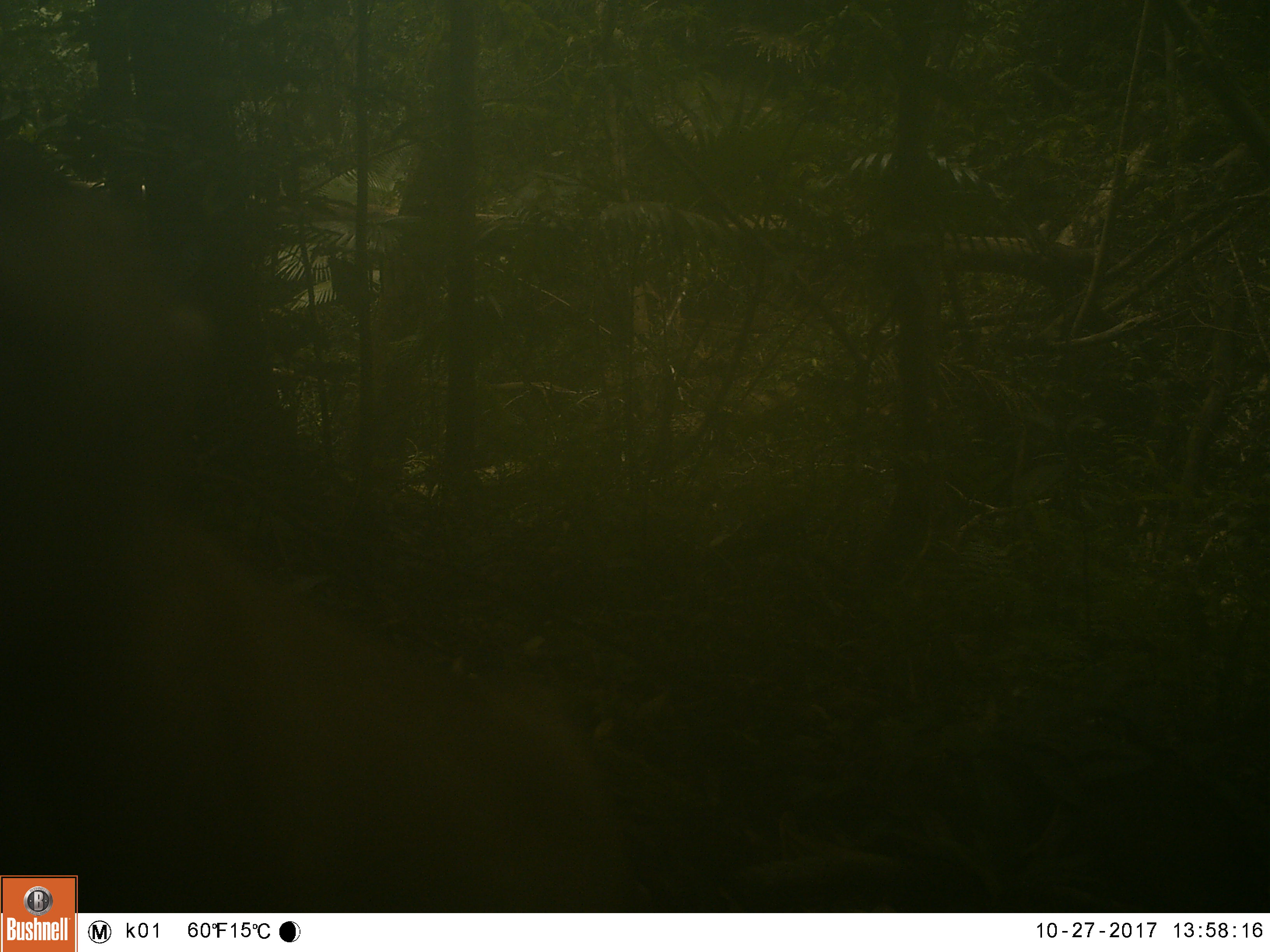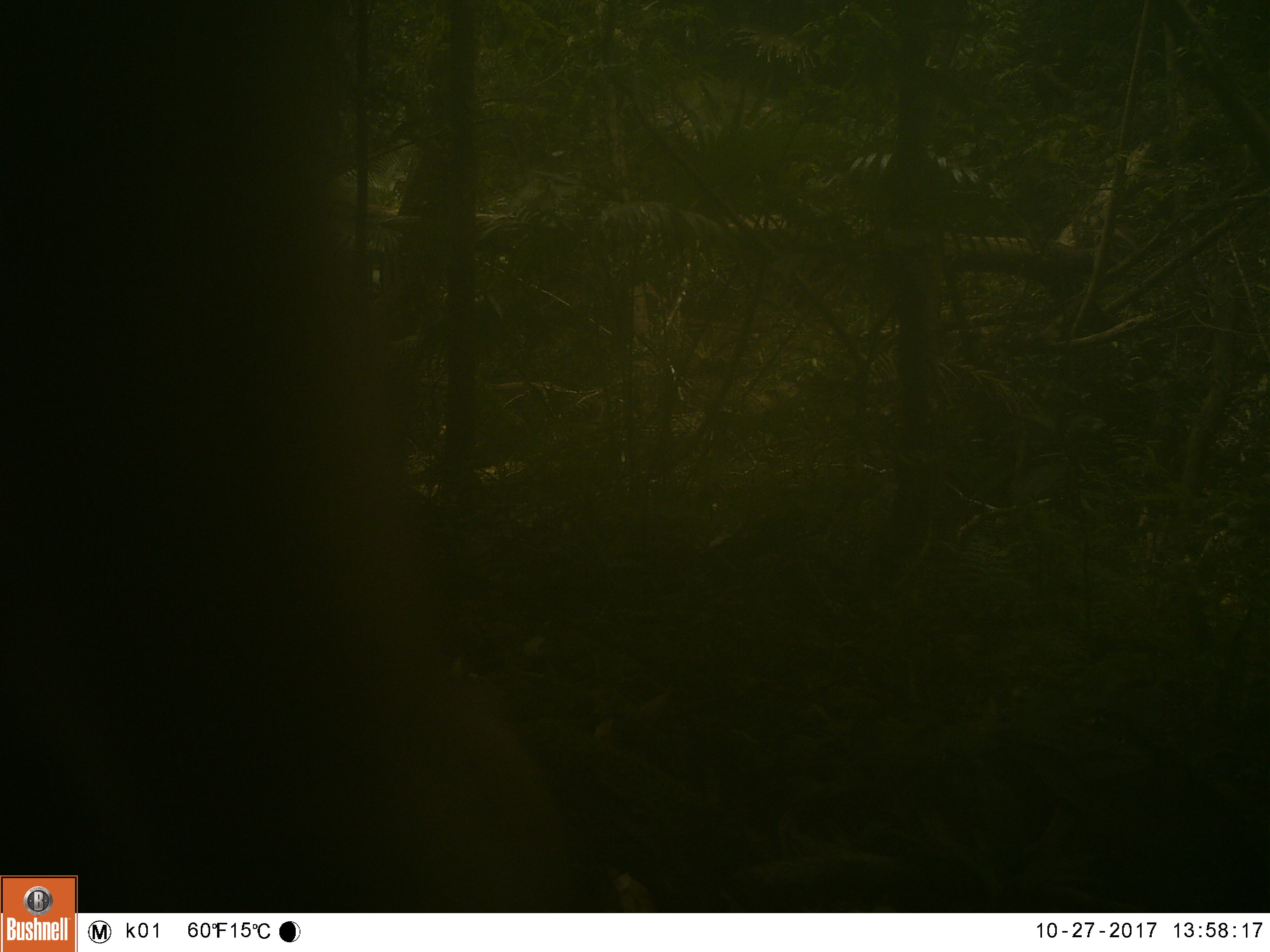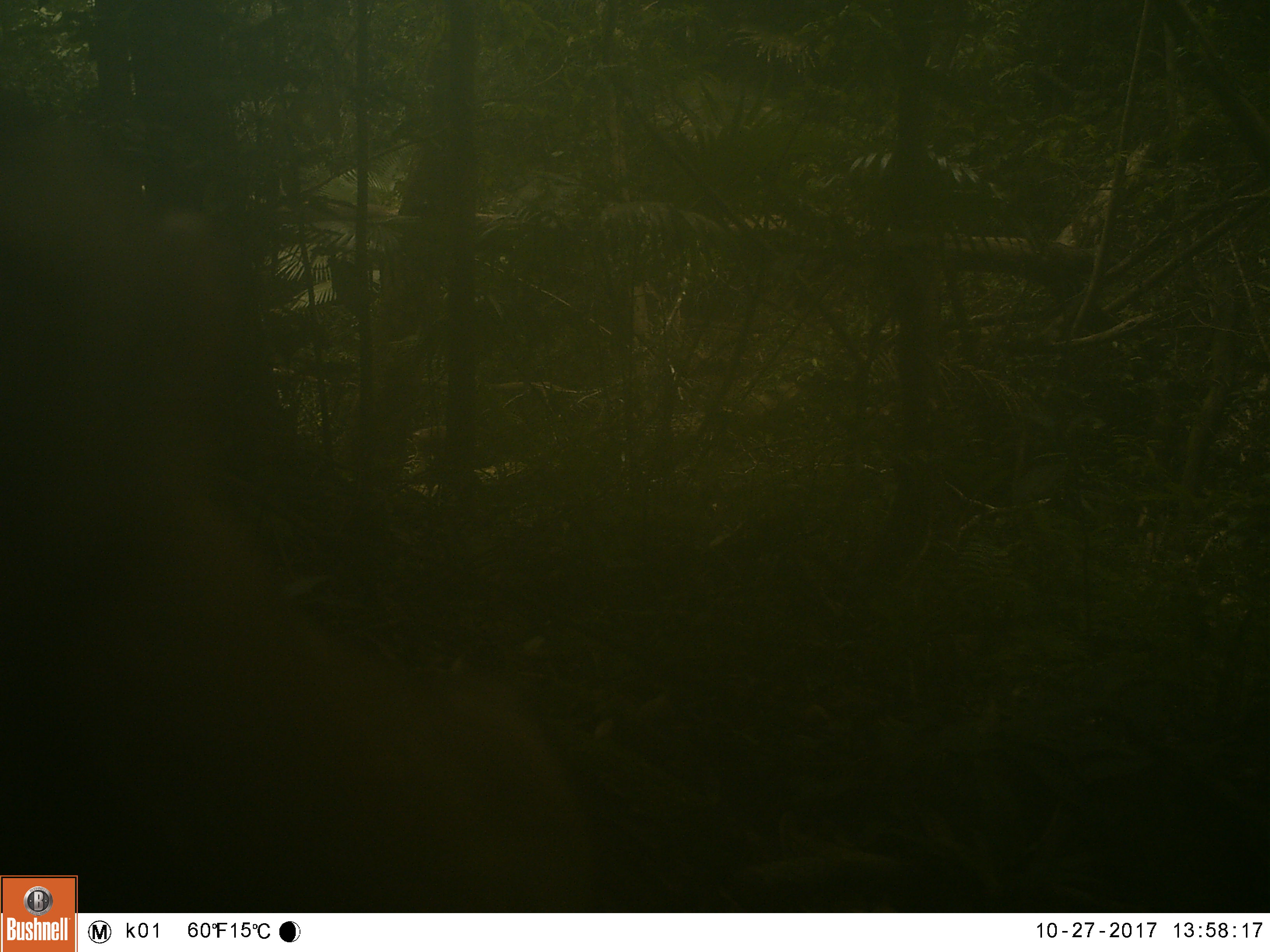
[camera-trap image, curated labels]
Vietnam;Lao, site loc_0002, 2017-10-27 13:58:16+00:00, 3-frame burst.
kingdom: Animalia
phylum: Chordata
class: Mammalia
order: Primates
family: Cercopithecidae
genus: Macaca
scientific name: Macaca nemestrina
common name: pig-tailed macaque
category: pig tailed macaque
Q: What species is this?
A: Pig tailed macaque (pig-tailed macaque) (Macaca nemestrina).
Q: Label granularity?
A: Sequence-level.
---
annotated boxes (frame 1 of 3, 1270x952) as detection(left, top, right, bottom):
pig tailed macaque: detection(0, 184, 650, 915)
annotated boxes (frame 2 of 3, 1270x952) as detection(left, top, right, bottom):
pig tailed macaque: detection(0, 0, 576, 913)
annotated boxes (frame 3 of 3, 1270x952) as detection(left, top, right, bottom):
pig tailed macaque: detection(0, 115, 594, 911)